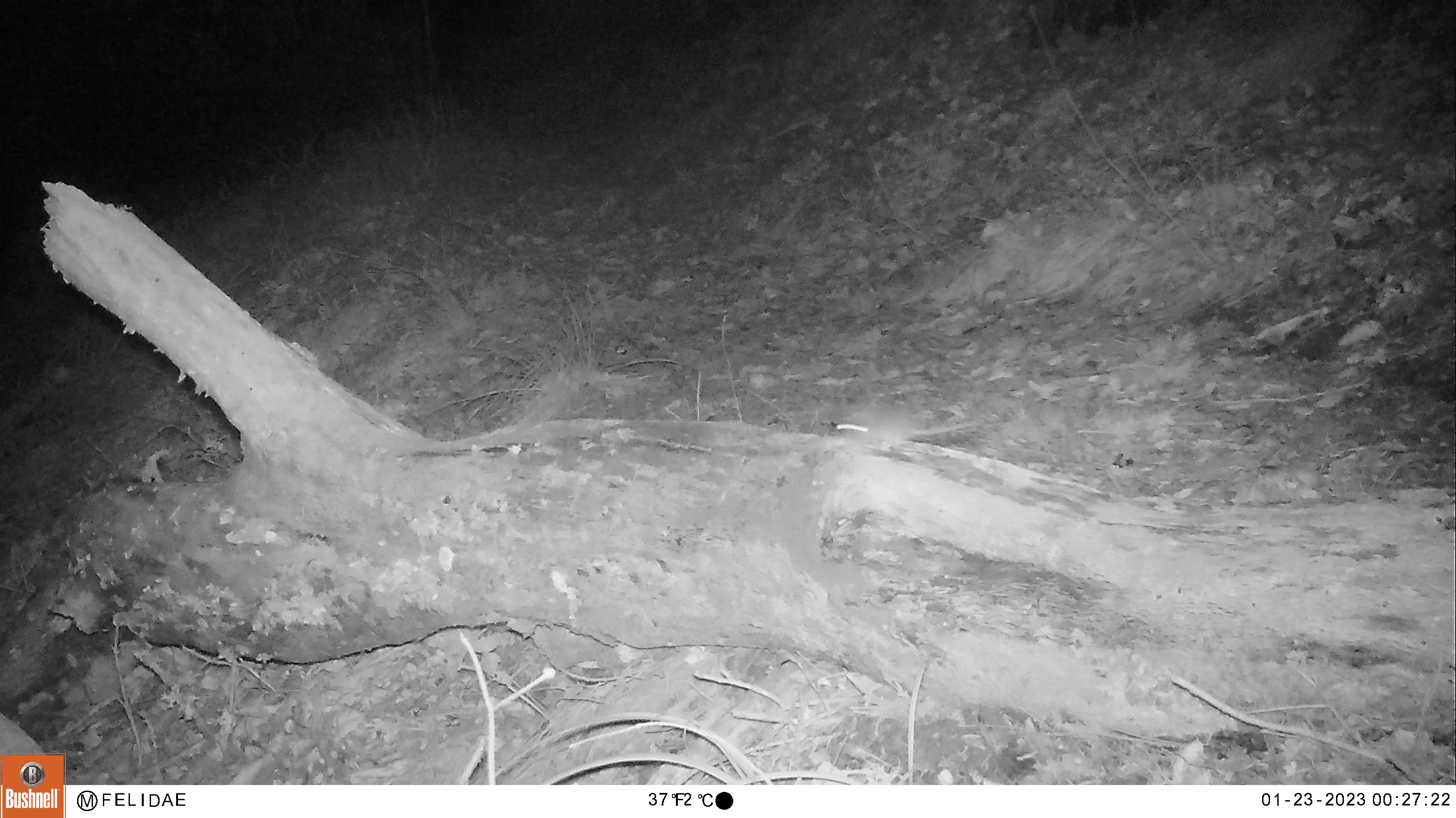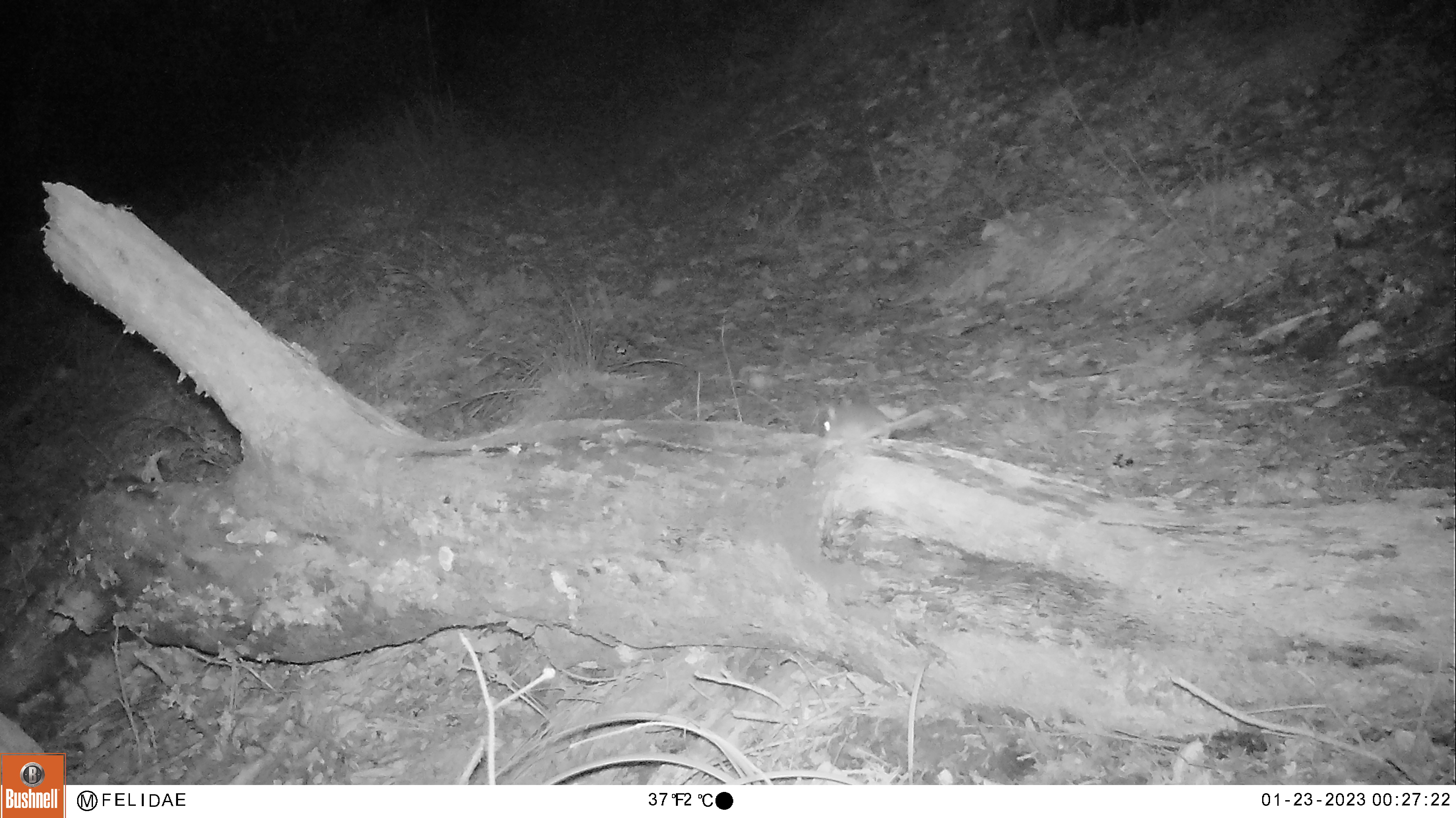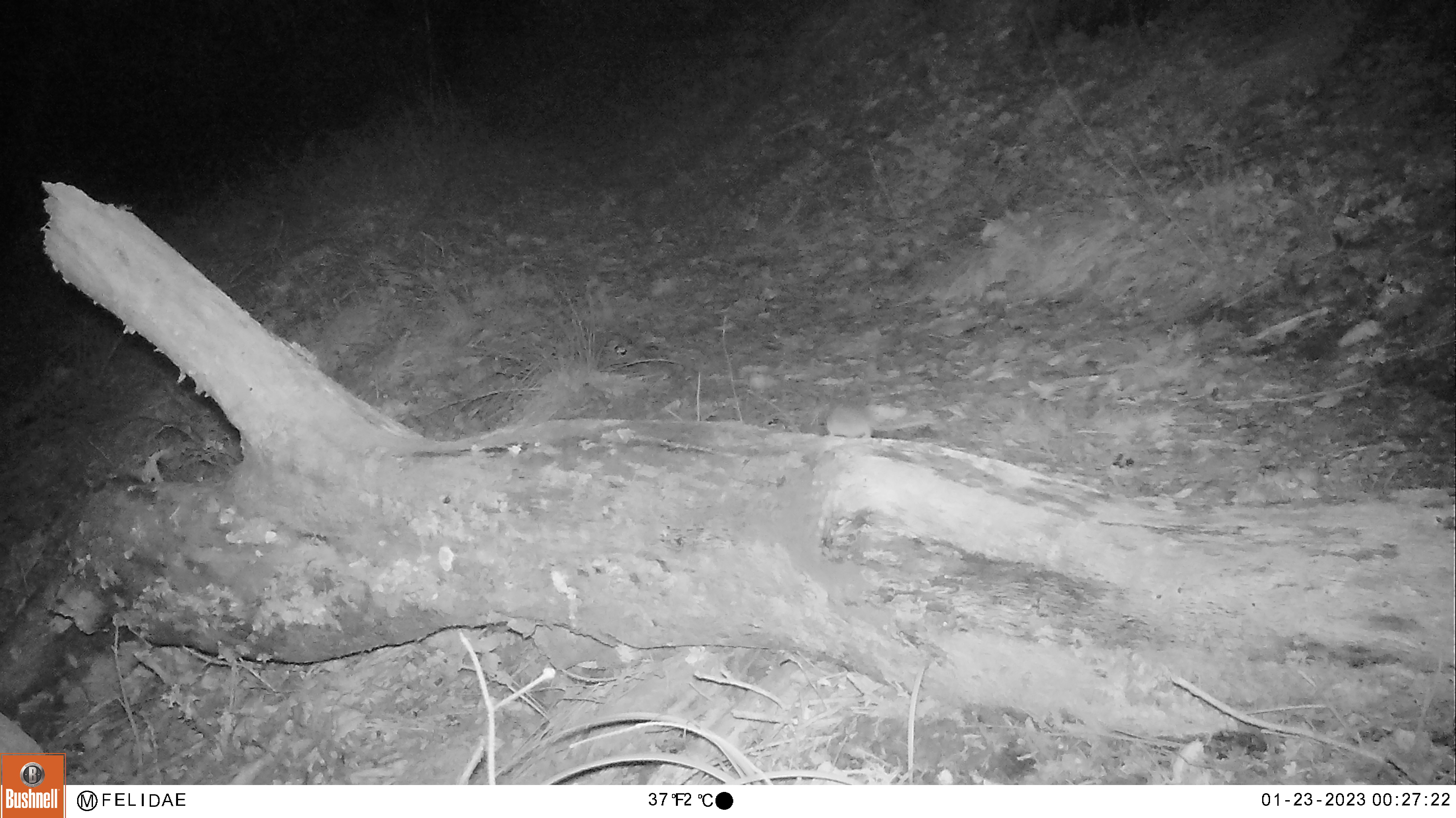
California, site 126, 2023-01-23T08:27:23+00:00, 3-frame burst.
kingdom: Animalia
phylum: Chordata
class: Mammalia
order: Rodentia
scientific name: Rodentia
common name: mouse or rat